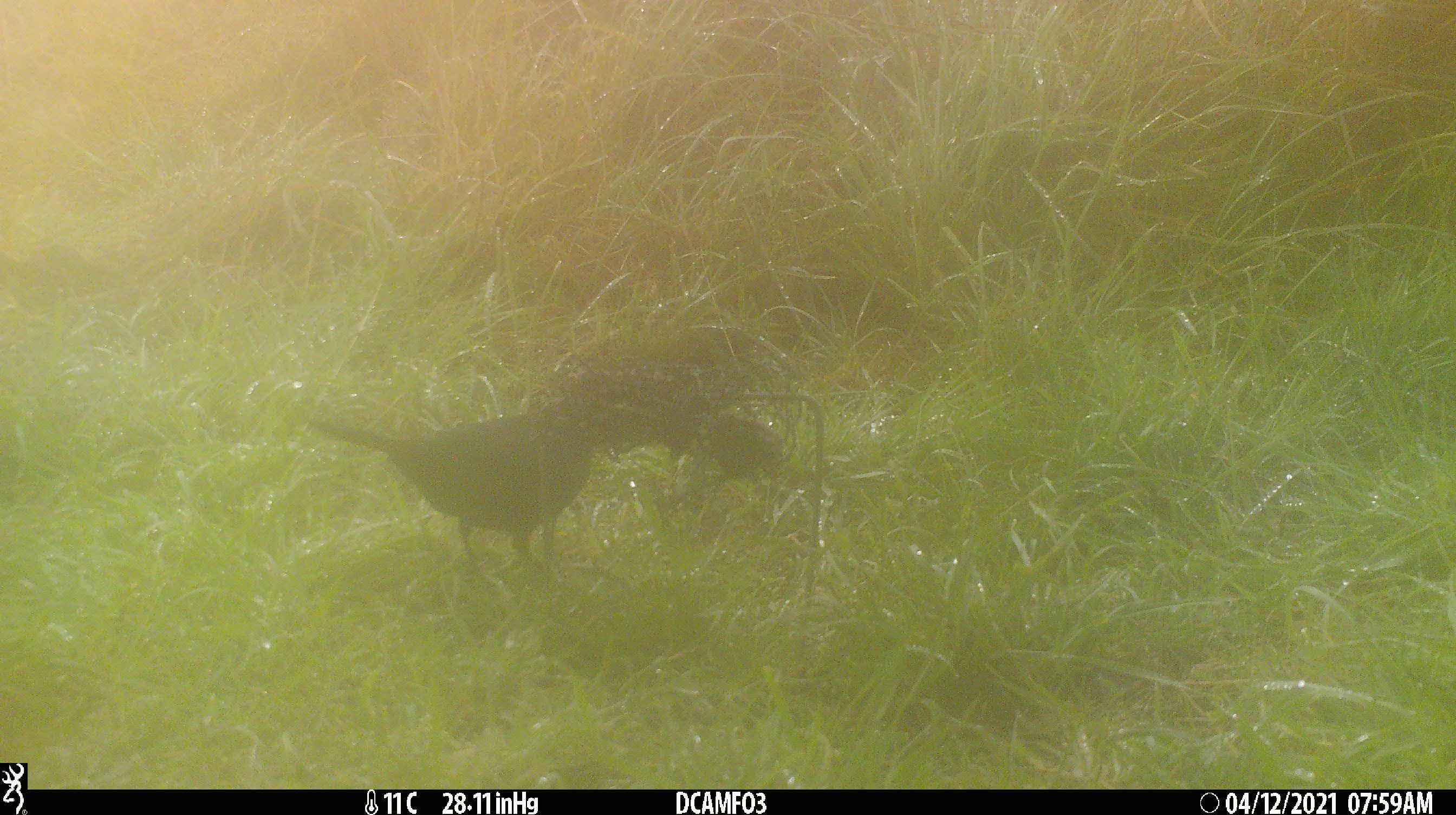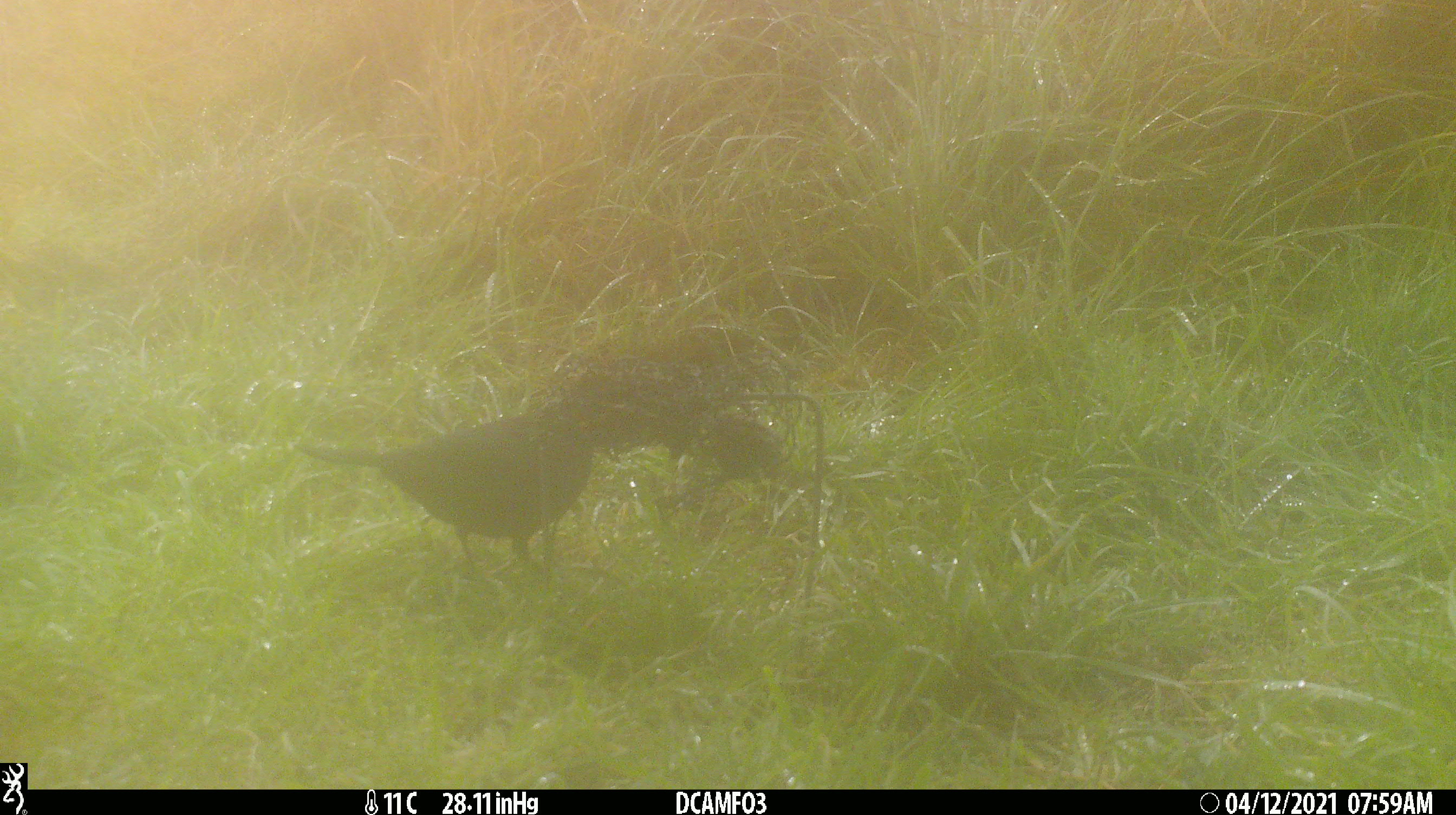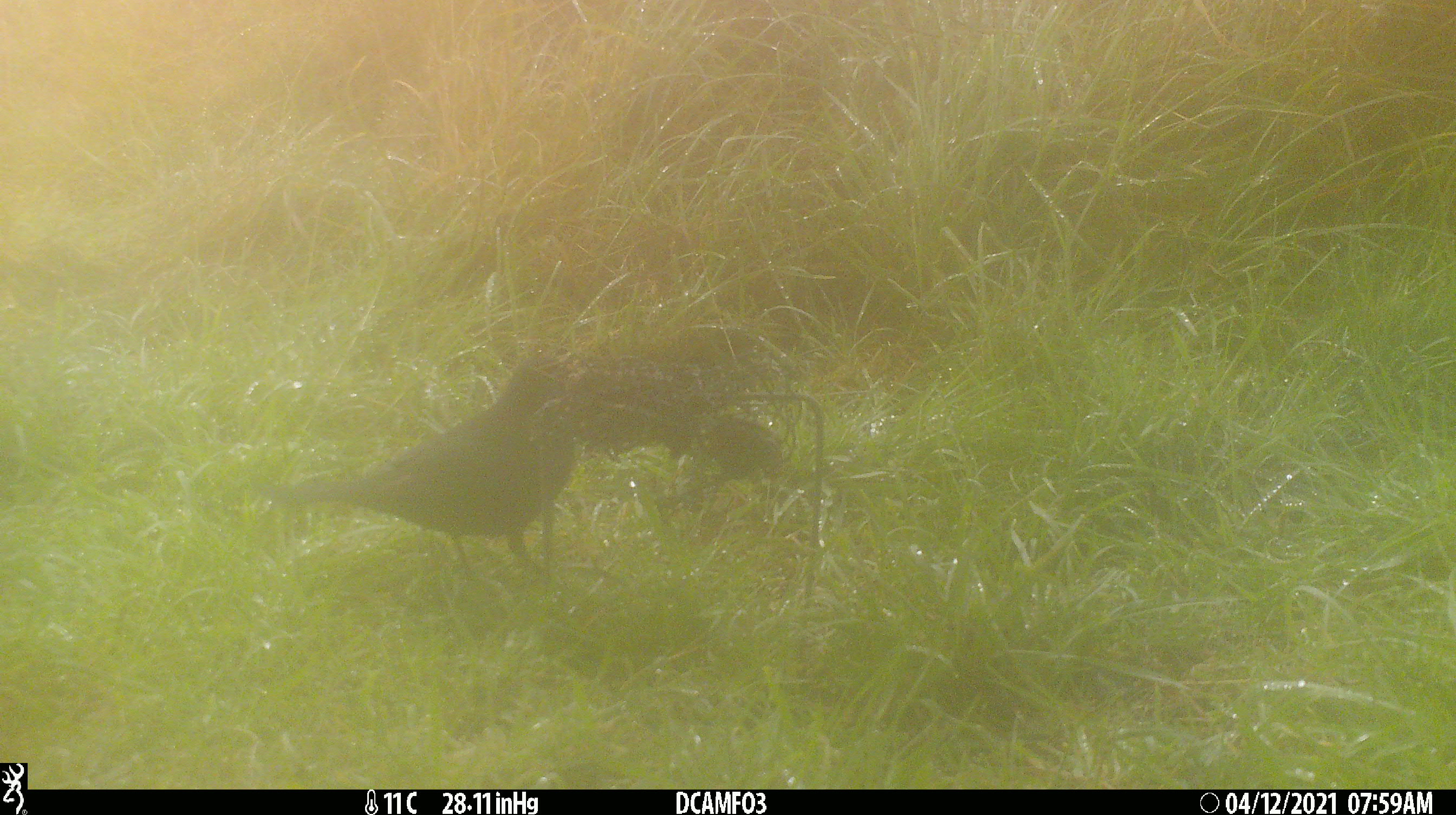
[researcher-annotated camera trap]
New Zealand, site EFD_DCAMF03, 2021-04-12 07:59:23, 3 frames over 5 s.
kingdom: Animalia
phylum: Chordata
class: Aves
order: Passeriformes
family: Turdidae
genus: Turdus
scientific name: Turdus merula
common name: eurasian blackbird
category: blackbird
Blackbird (eurasian blackbird) (Turdus merula).